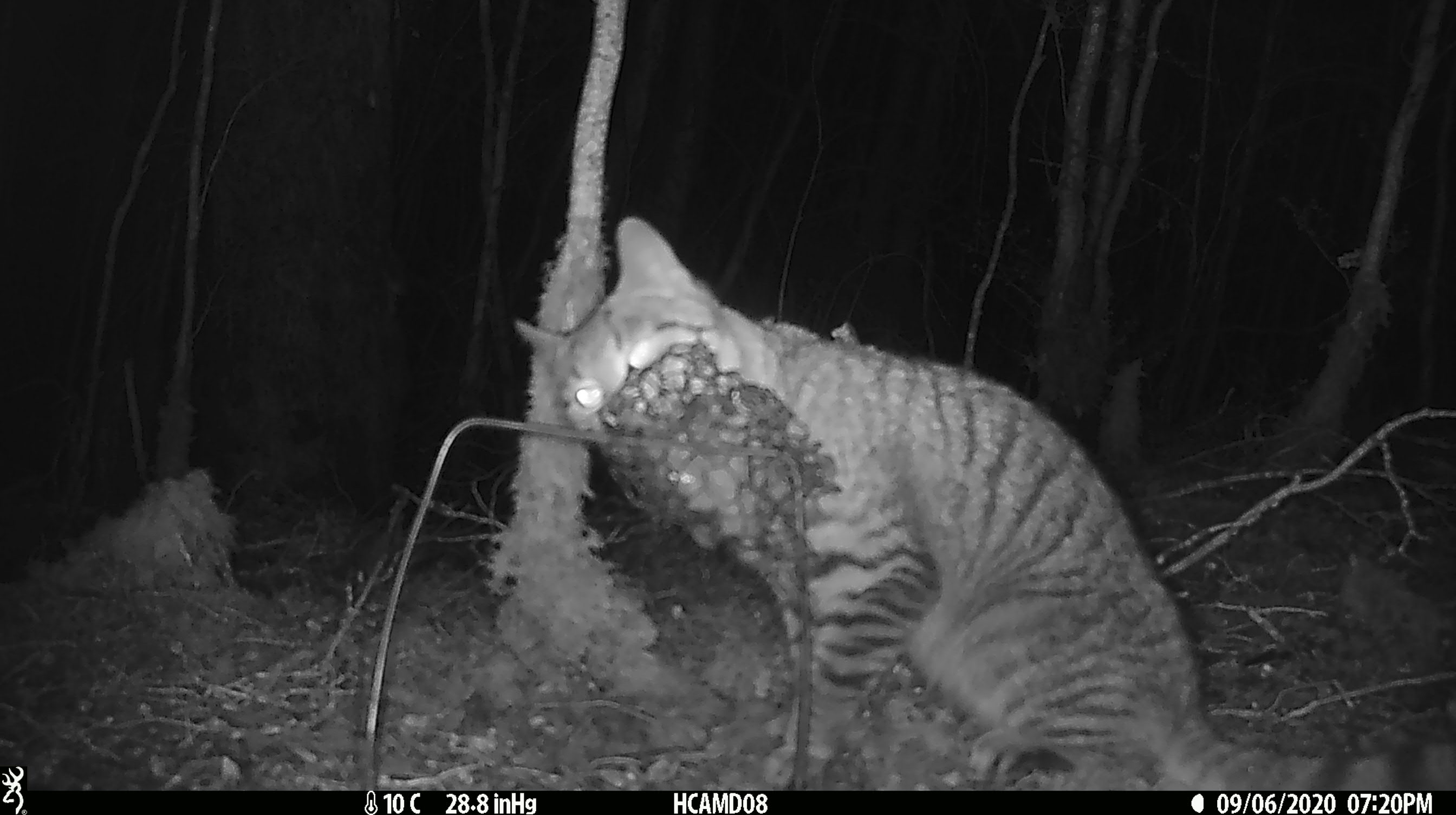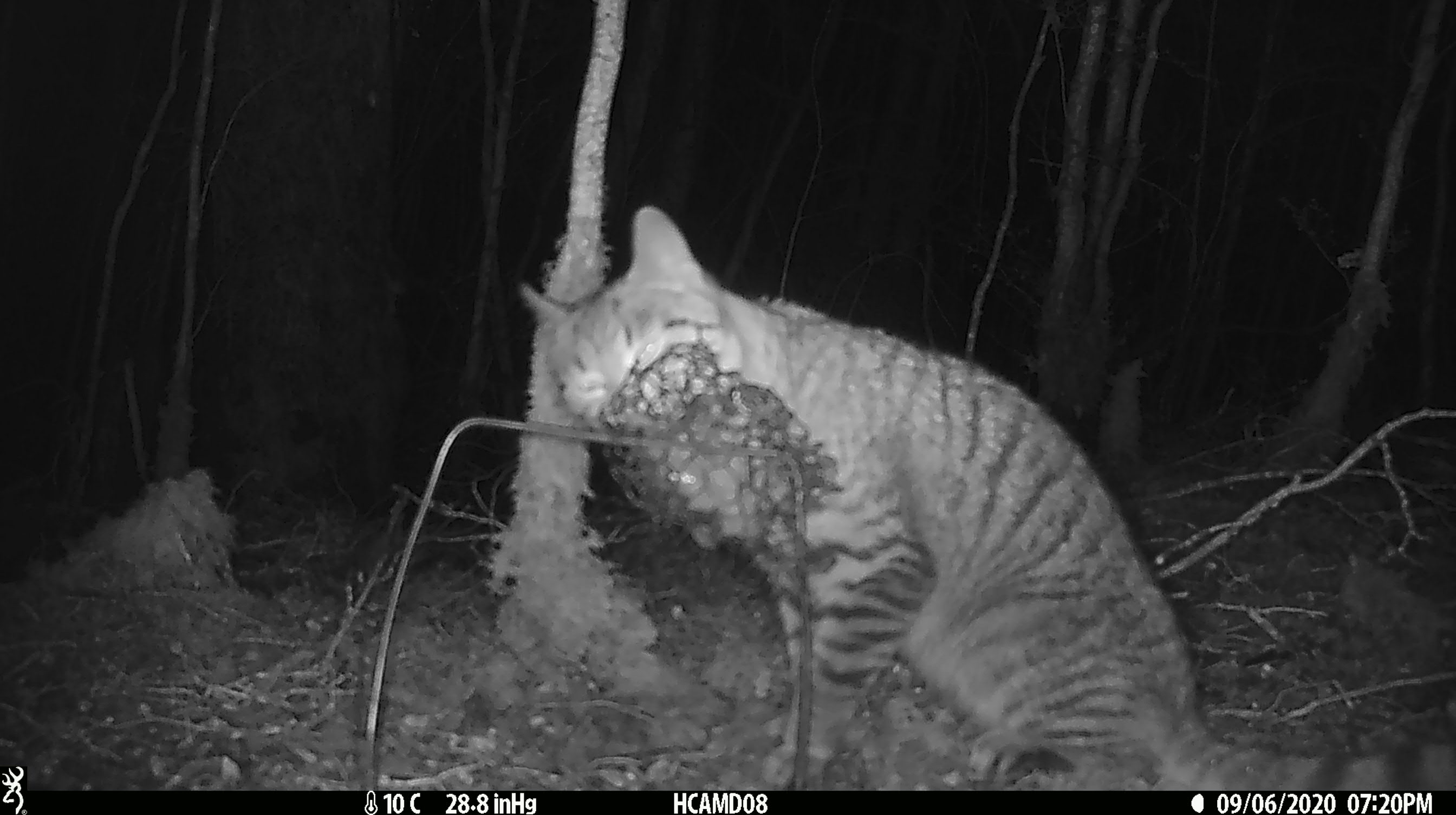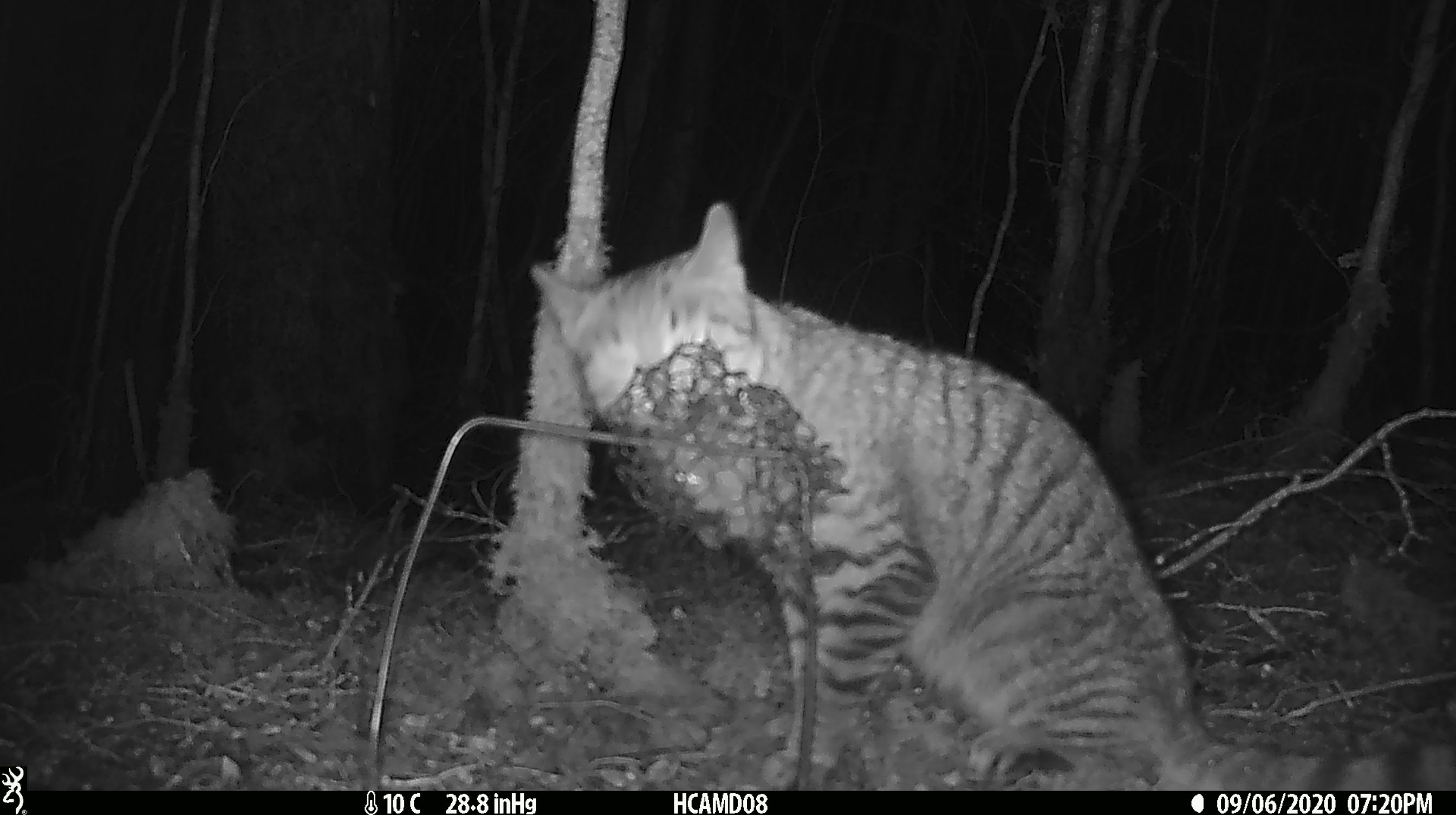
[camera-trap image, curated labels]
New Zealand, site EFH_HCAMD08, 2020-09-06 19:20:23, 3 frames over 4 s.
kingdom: Animalia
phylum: Chordata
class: Mammalia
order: Carnivora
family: Felidae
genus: Felis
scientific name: Felis catus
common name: domestic cat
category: cat